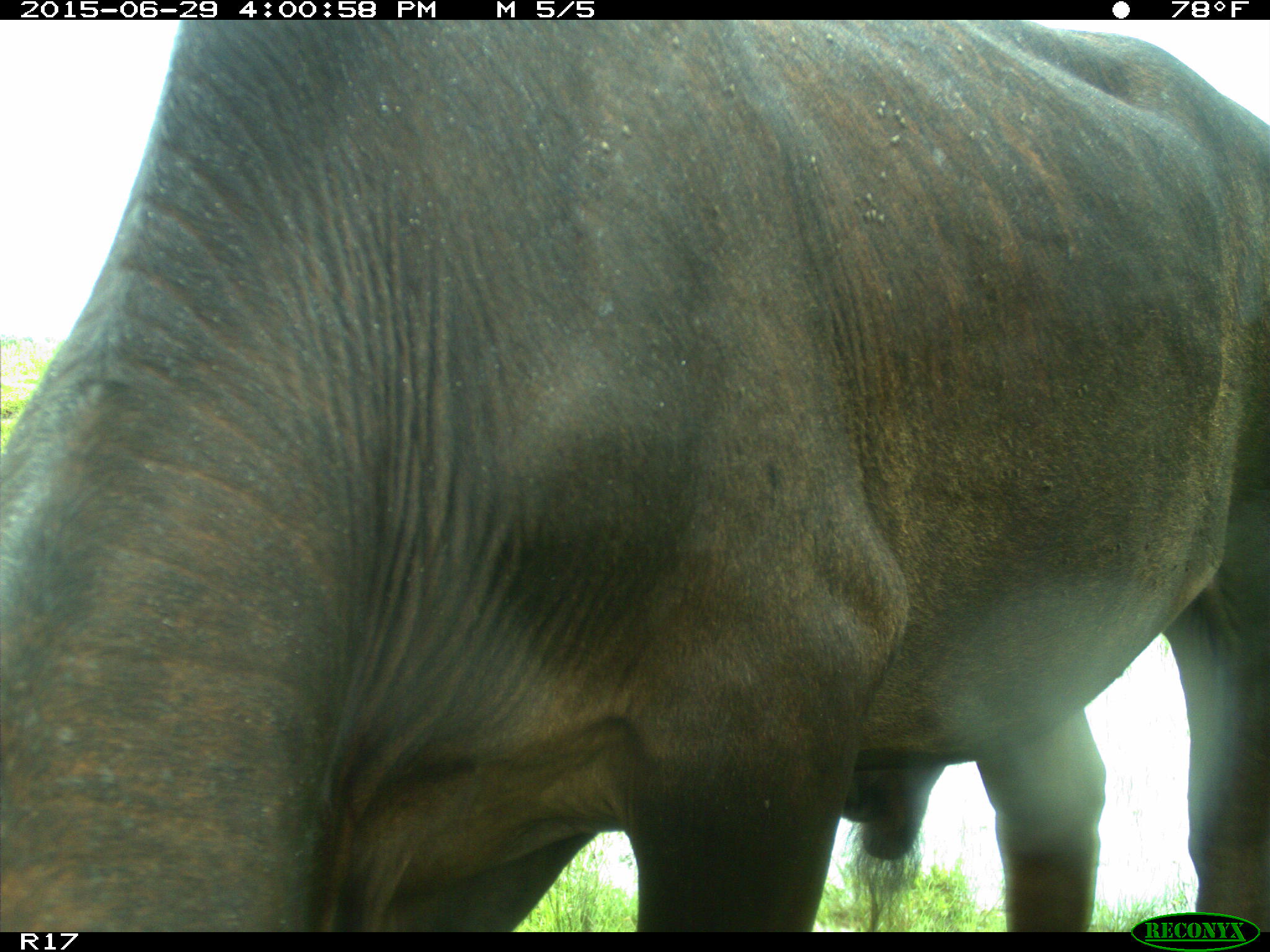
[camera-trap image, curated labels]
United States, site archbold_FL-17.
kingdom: Animalia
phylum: Chordata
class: Mammalia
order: Artiodactyla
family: Bovidae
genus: Bos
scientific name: Bos taurus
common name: domestic cow